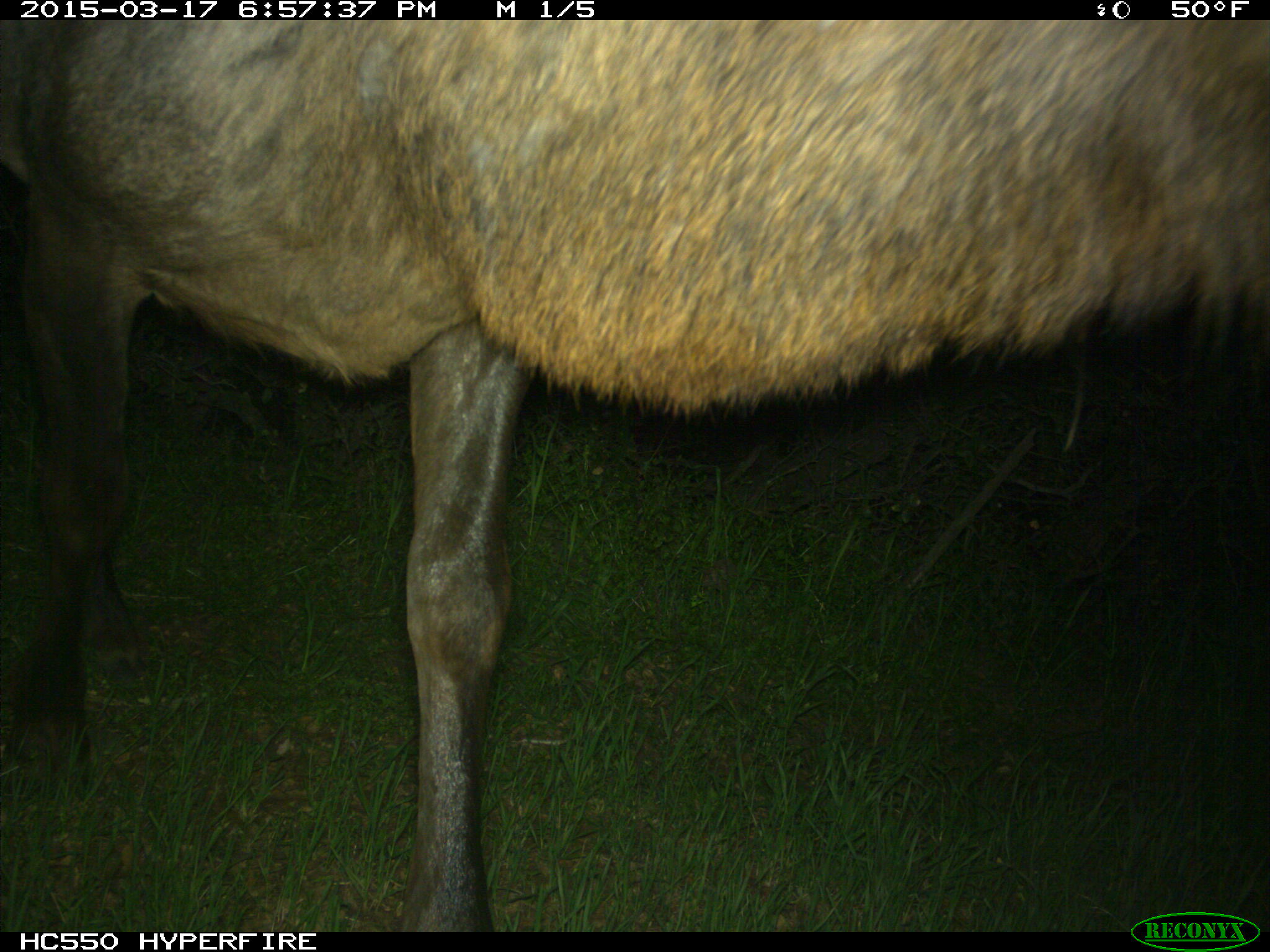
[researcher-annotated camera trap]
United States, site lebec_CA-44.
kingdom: Animalia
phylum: Chordata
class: Mammalia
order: Artiodactyla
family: Cervidae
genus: Cervus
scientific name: Cervus canadensis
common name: elk